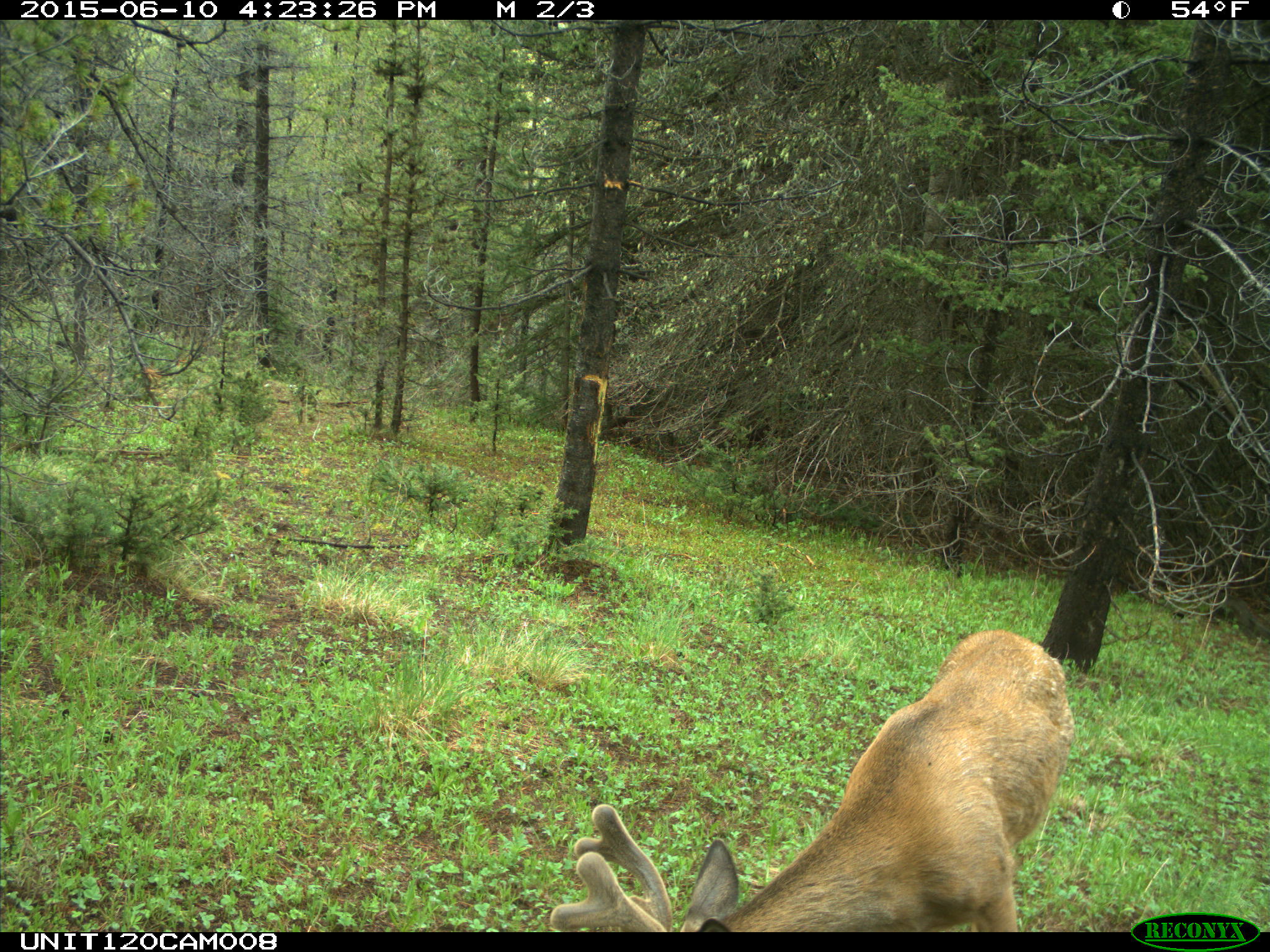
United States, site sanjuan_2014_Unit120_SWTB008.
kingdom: Animalia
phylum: Chordata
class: Mammalia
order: Artiodactyla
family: Cervidae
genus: Odocoileus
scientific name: Odocoileus hemionus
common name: mule deer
Odocoileus hemionus (mule deer).